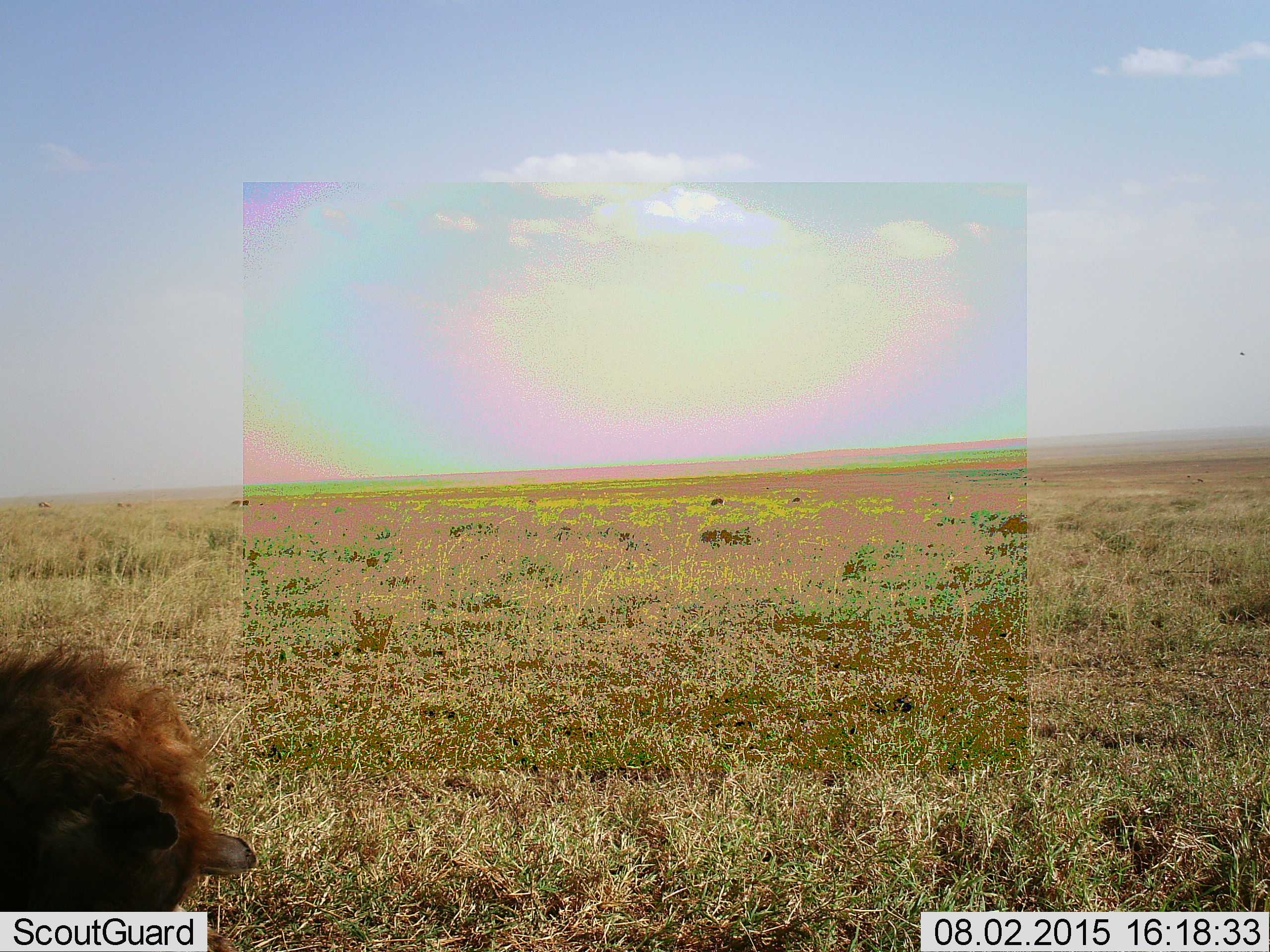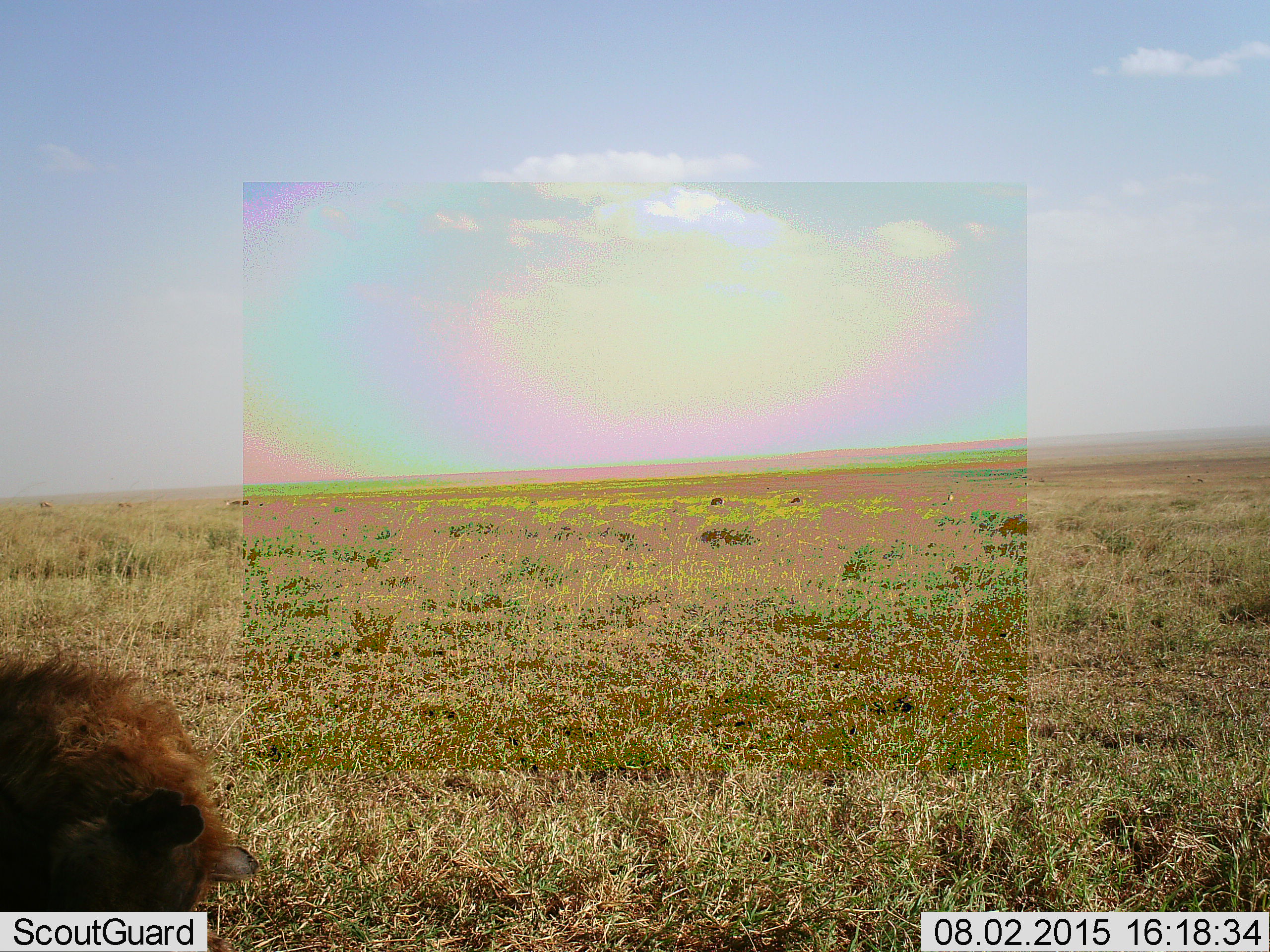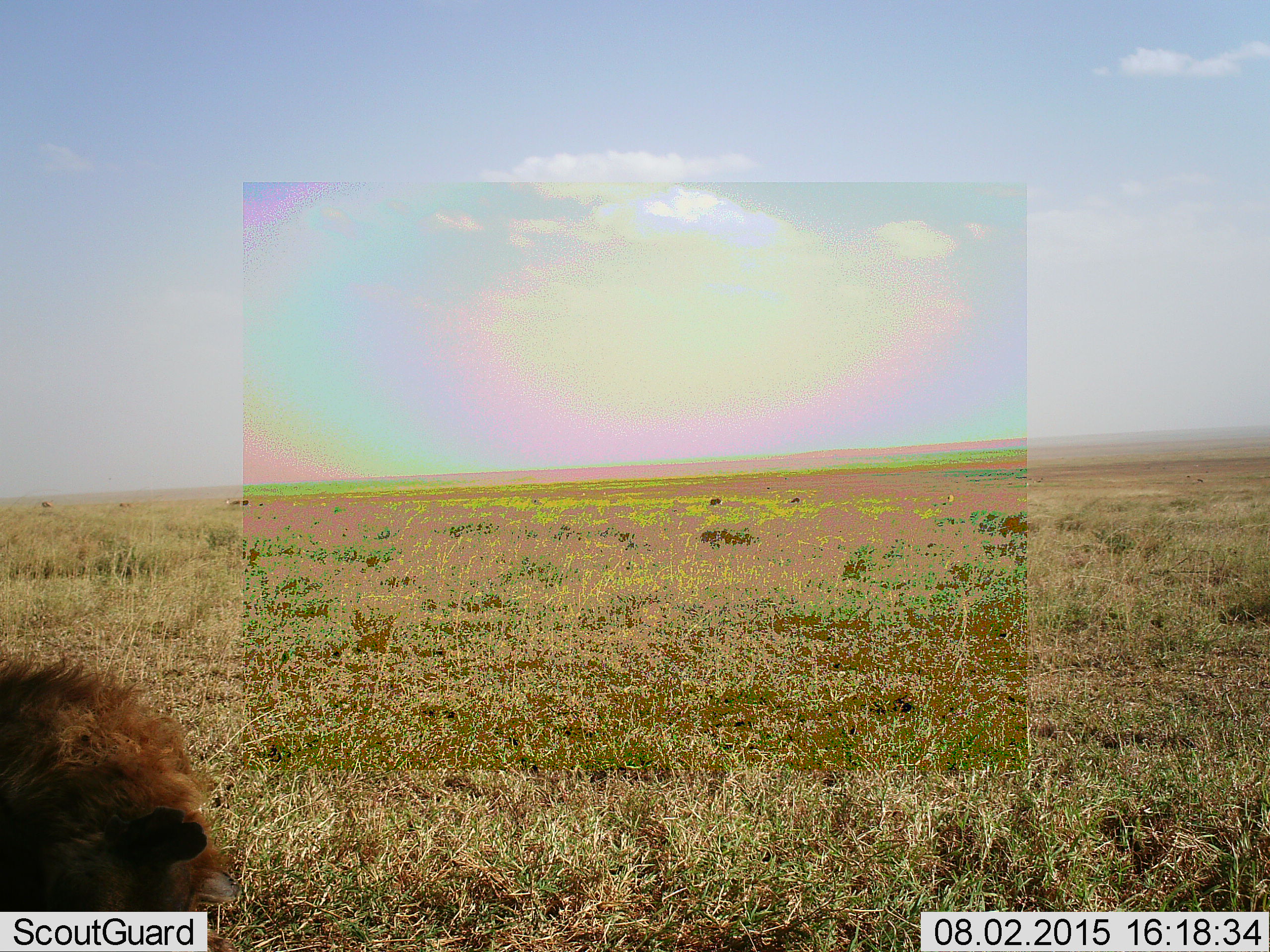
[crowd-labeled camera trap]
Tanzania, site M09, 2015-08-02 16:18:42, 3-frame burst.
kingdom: Animalia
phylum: Chordata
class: Mammalia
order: Carnivora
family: Hyaenidae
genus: Crocuta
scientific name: Crocuta crocuta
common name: spotted hyena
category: hyenaspotted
Hyenaspotted (spotted hyena) (Crocuta crocuta), count 1. Behavior (volunteer vote fractions): standing 29%, resting 57%, moving 0%, interacting 14%. Young present (vote fraction): 0%. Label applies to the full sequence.